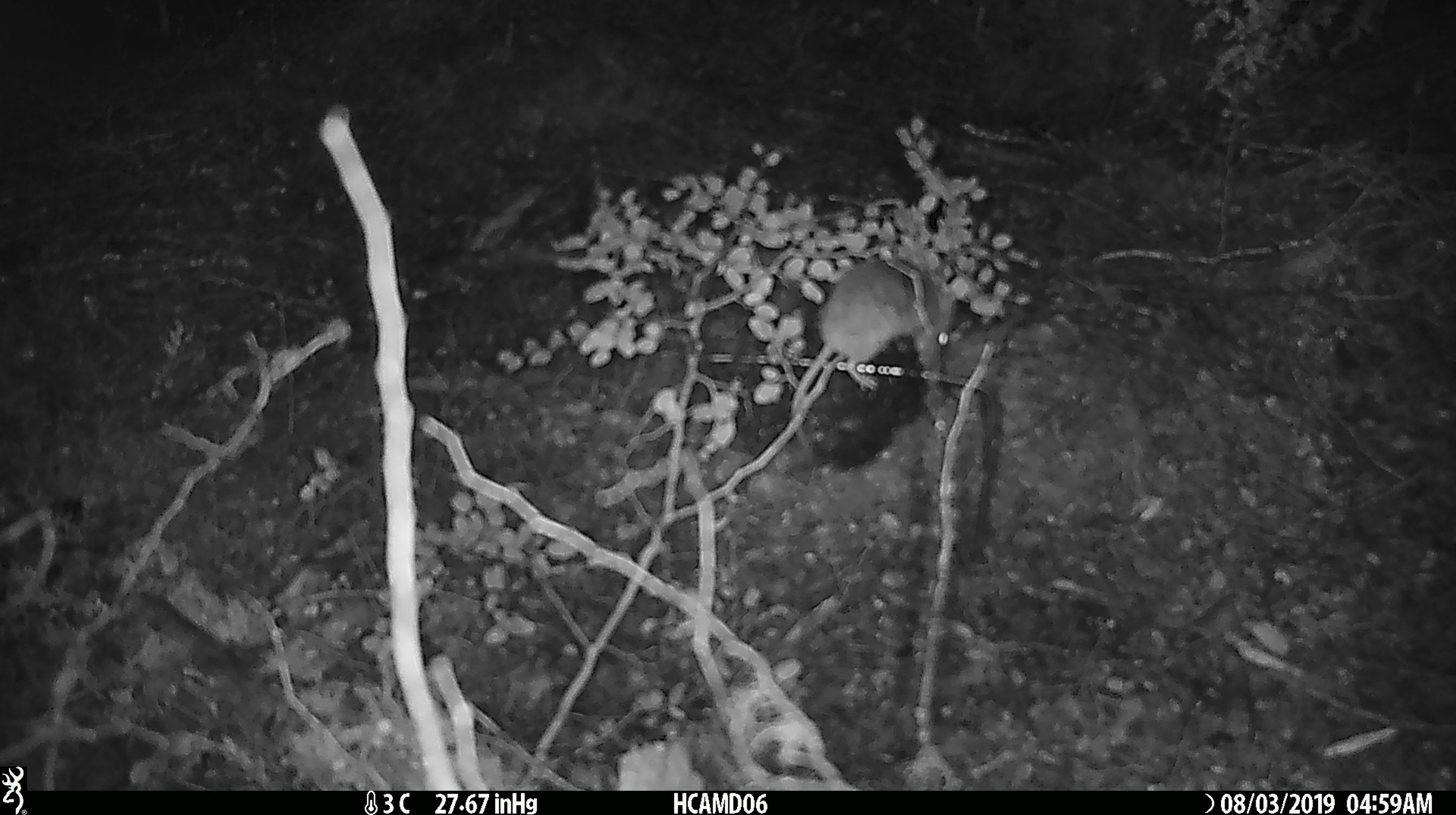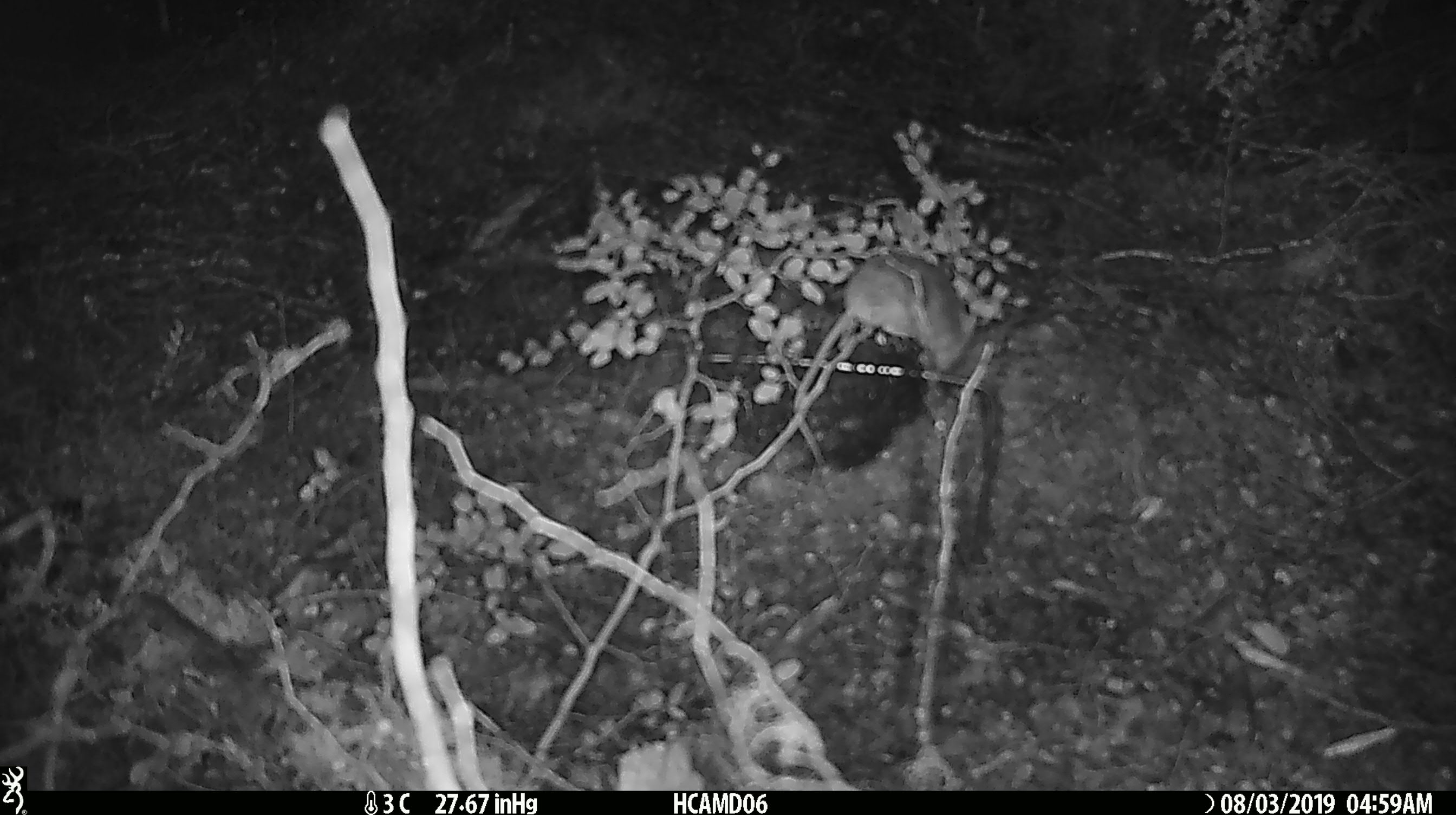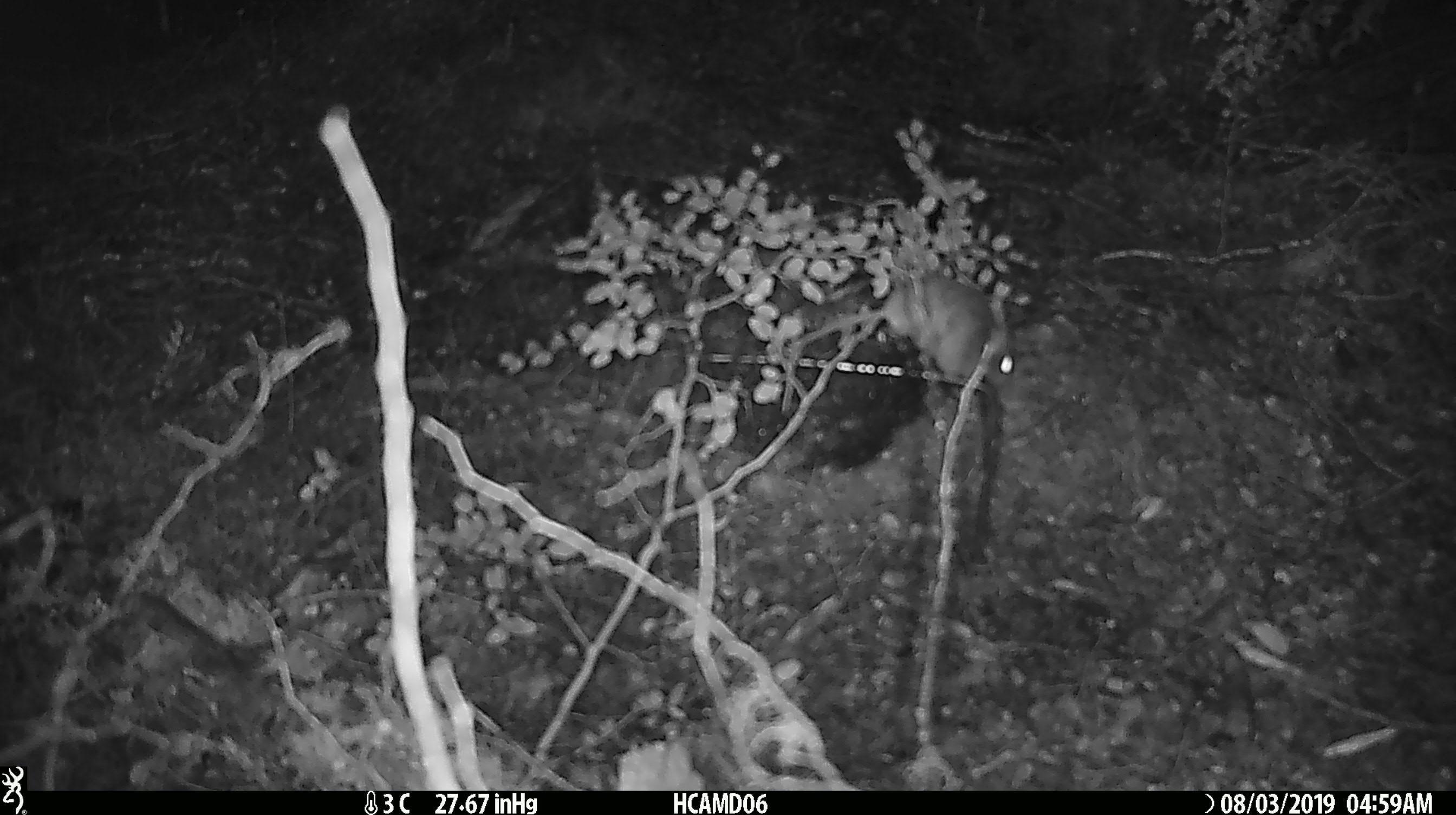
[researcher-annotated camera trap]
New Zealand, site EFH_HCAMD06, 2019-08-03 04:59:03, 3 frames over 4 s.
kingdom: Animalia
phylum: Chordata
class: Mammalia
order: Rodentia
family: Muridae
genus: Mus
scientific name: Mus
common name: mouse